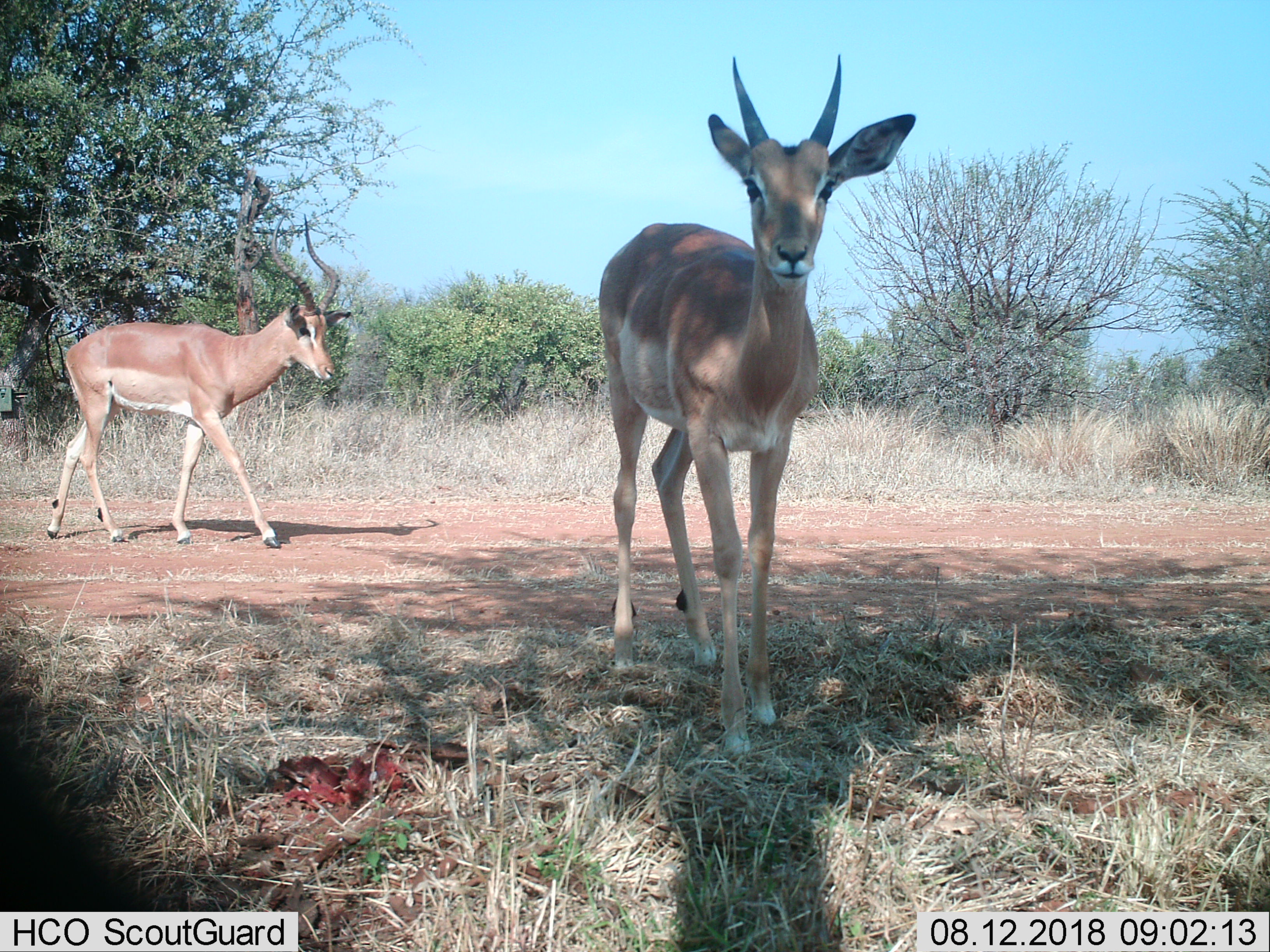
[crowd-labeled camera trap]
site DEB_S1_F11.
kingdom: Animalia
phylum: Chordata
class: Mammalia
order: Artiodactyla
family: Bovidae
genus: Aepyceros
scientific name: Aepyceros melampus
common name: impala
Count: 2.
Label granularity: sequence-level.